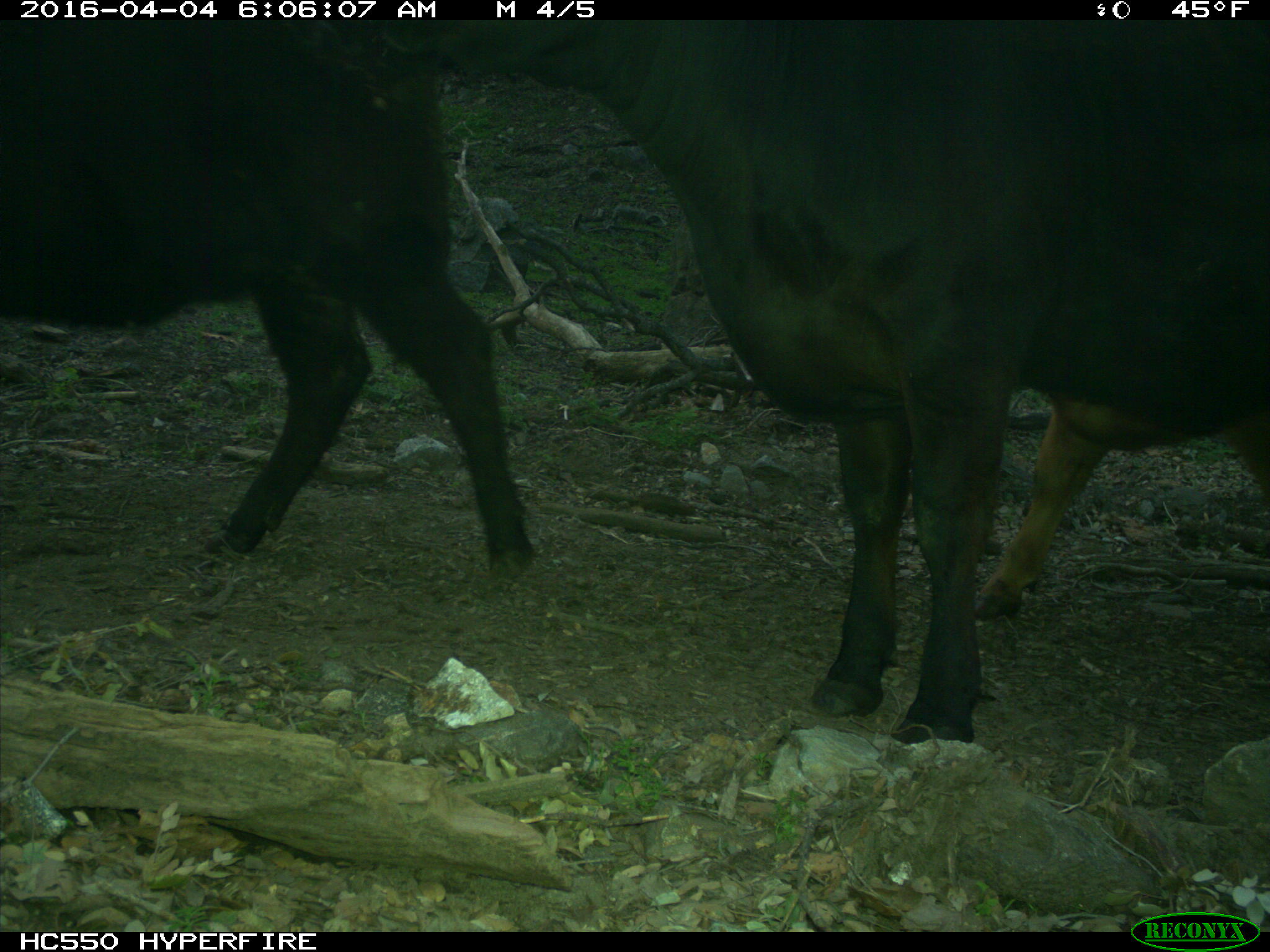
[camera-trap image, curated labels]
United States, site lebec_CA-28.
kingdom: Animalia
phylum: Chordata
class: Mammalia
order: Artiodactyla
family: Bovidae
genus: Bos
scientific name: Bos taurus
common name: domestic cow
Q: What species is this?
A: Bos taurus (domestic cow).